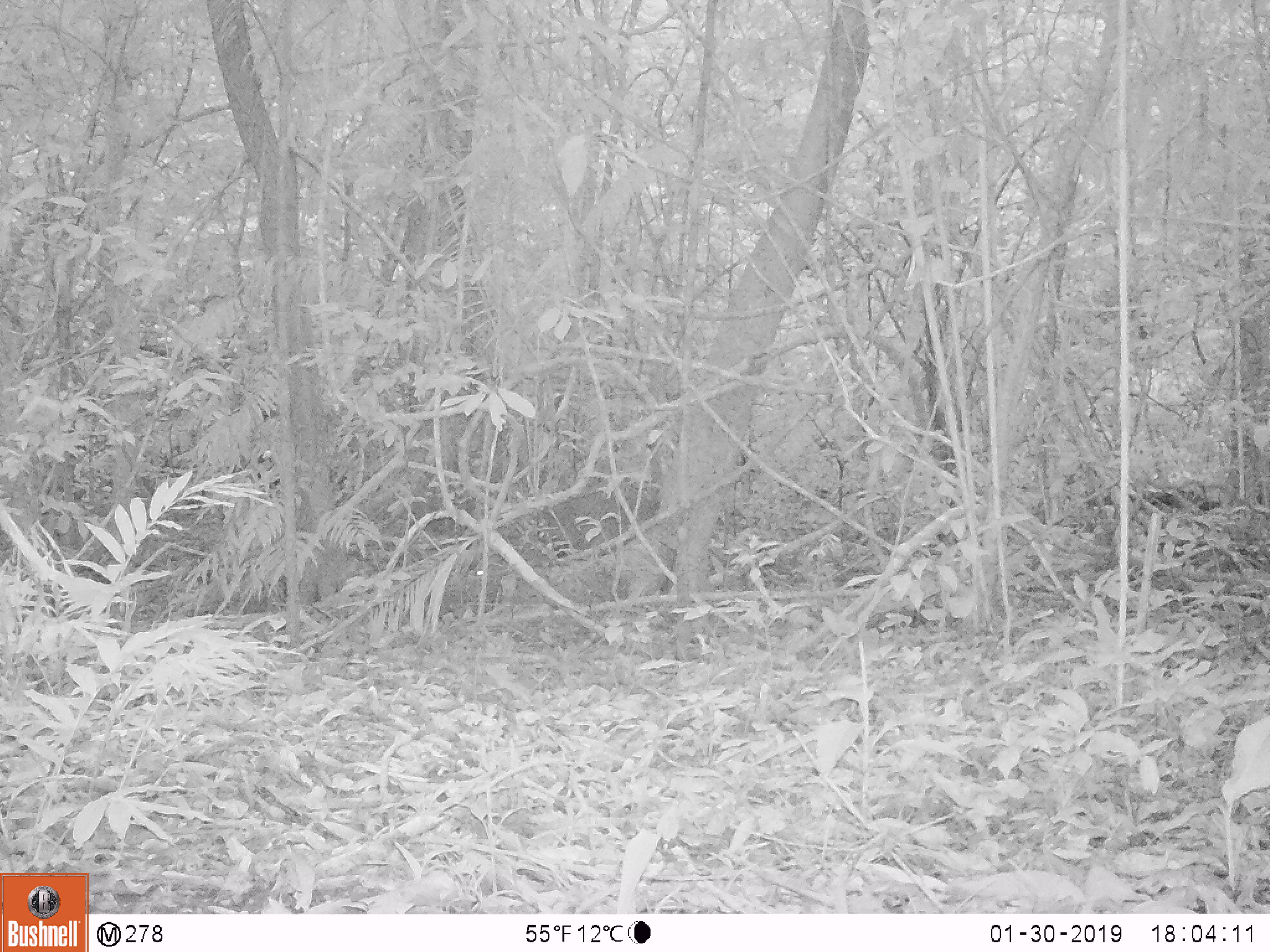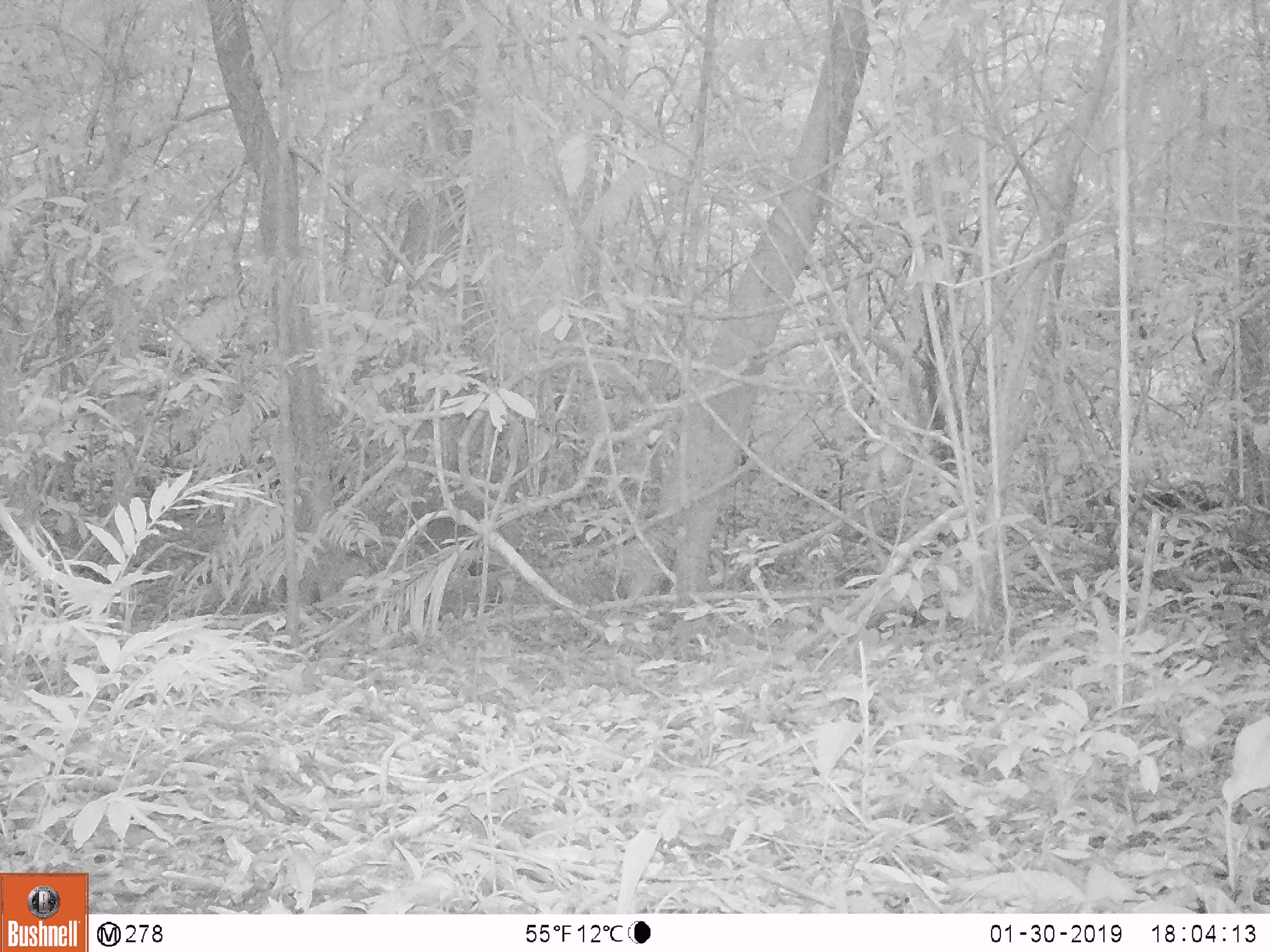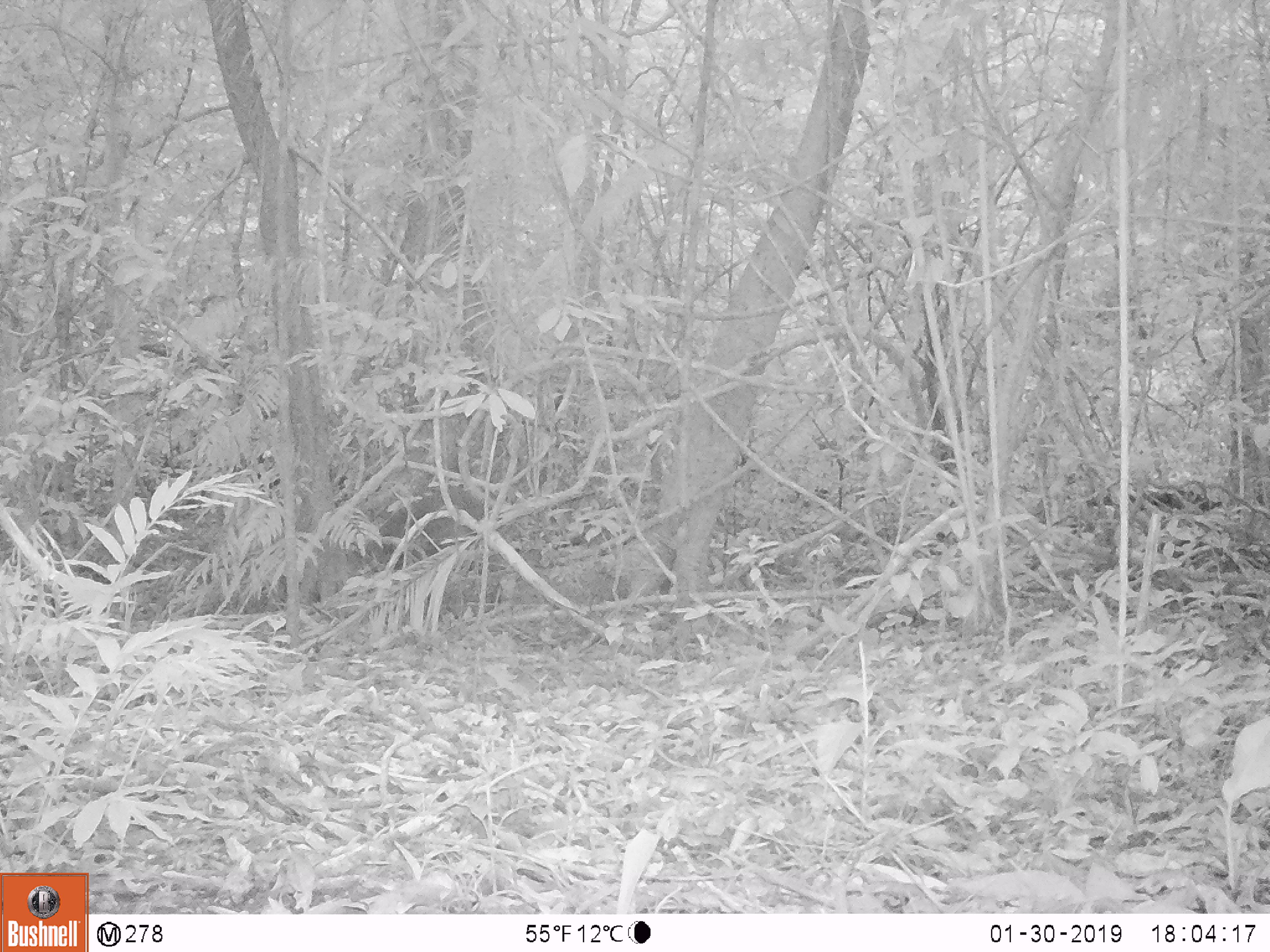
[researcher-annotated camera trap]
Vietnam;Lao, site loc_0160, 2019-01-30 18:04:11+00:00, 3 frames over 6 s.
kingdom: Animalia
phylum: Chordata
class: Mammalia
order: Artiodactyla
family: Cervidae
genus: Muntiacus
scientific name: Muntiacus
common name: muntjacs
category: unidentified muntjac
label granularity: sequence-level